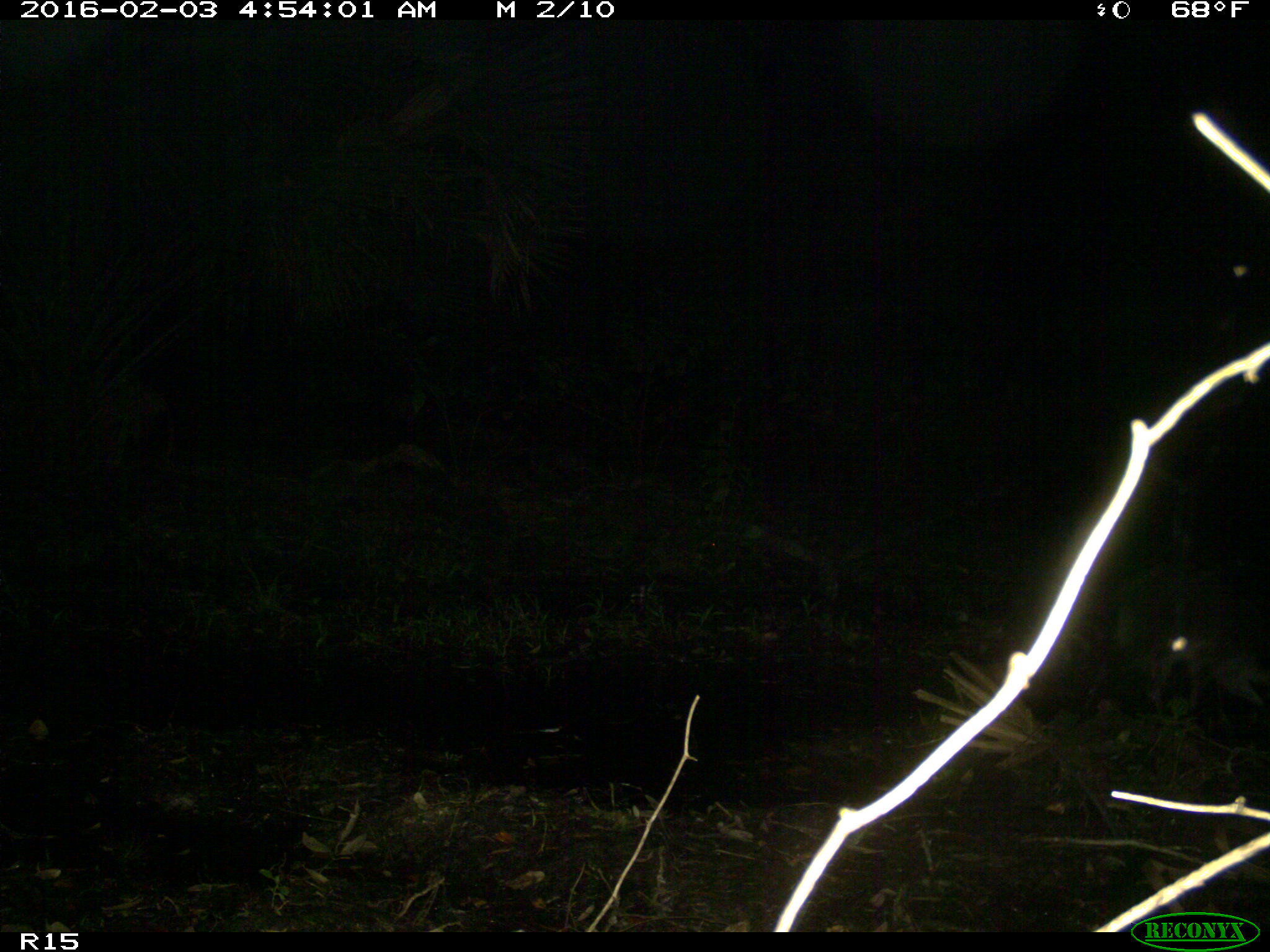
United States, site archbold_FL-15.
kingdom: Animalia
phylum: Chordata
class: Mammalia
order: Carnivora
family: Procyonidae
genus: Procyon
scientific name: Procyon lotor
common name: common raccoon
Procyon lotor (common raccoon).